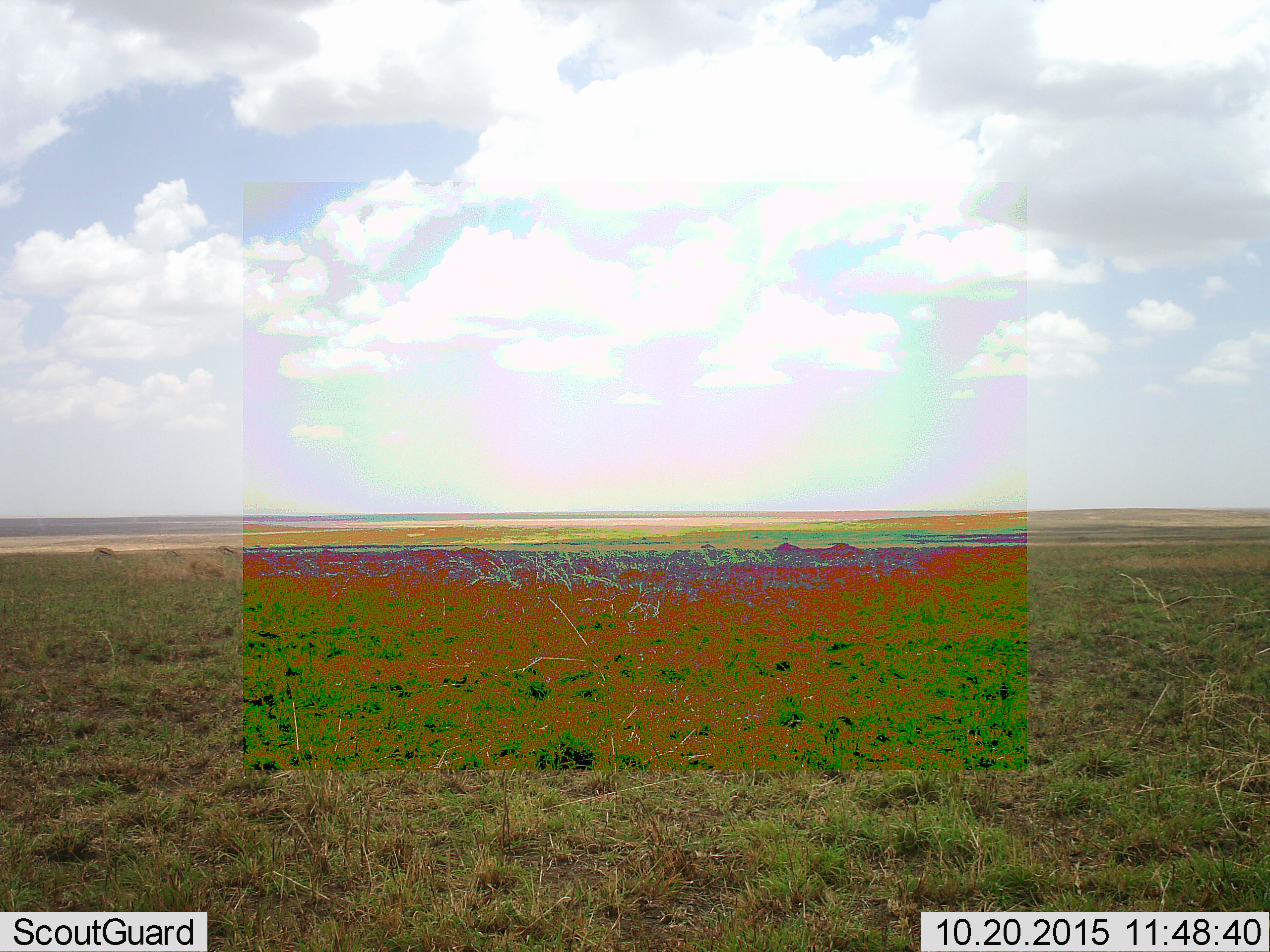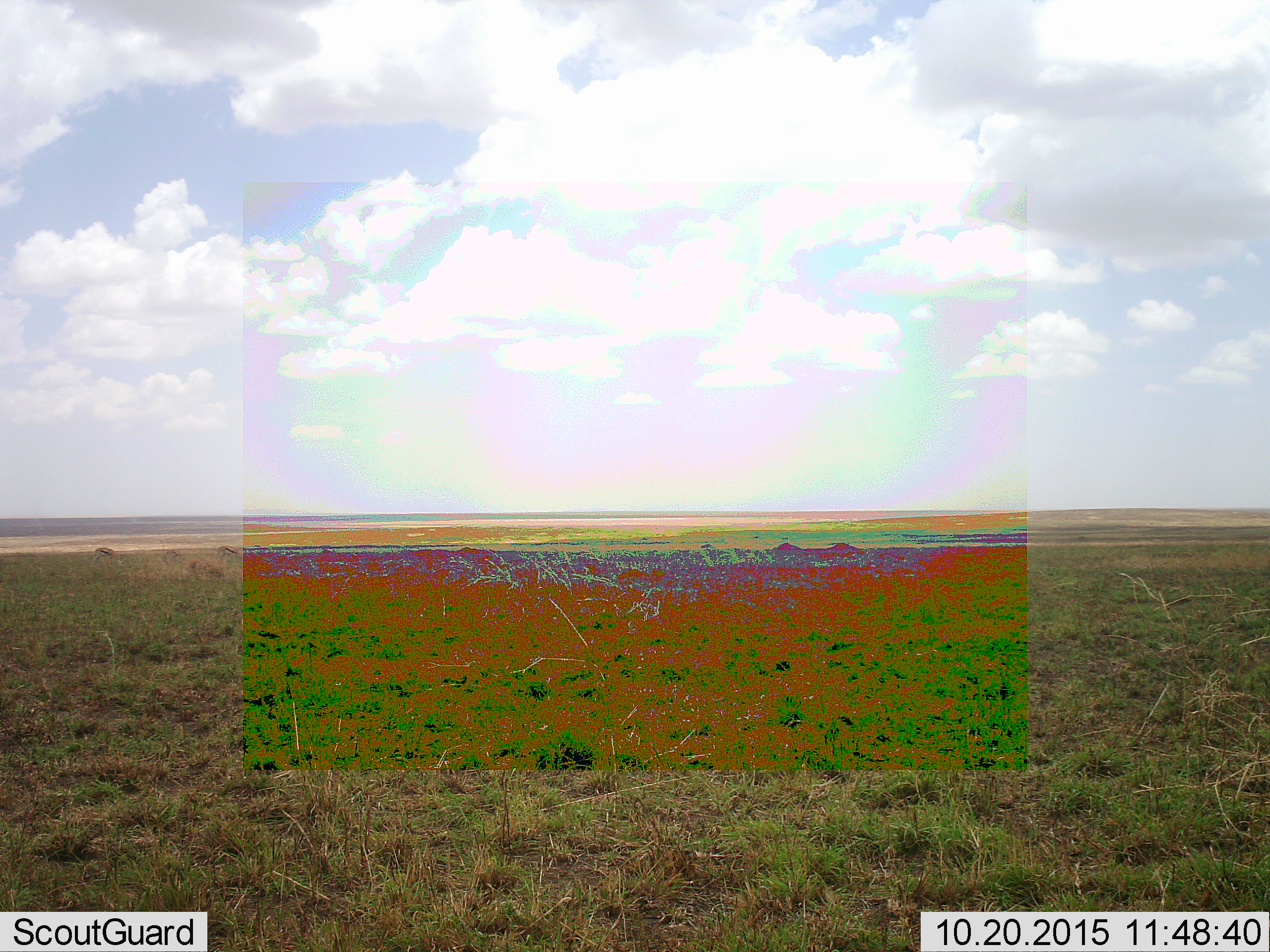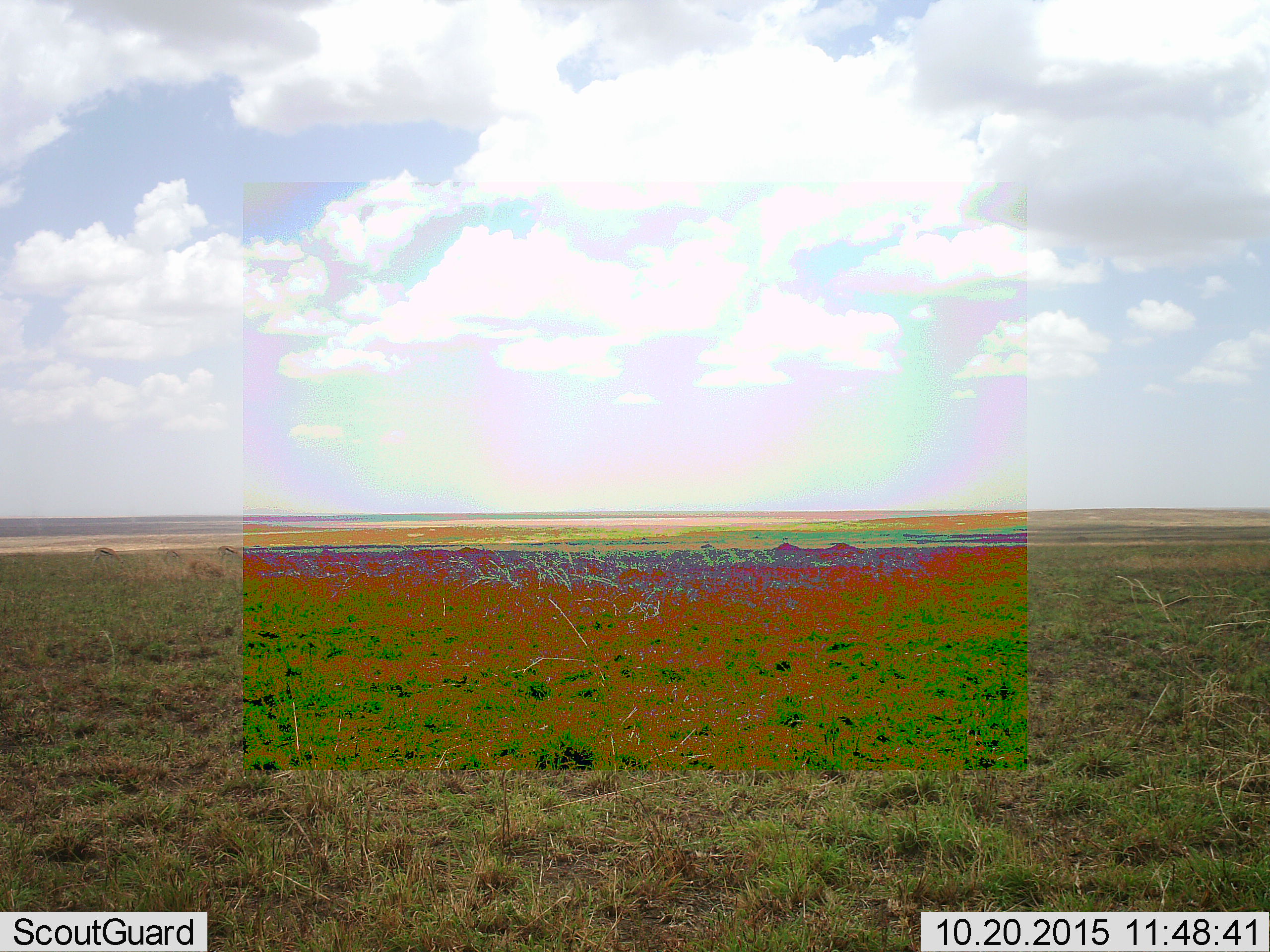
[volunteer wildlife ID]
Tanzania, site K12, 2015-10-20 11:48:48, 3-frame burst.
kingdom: Animalia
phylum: Chordata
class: Mammalia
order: Artiodactyla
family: Bovidae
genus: Eudorcas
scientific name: Eudorcas thomsonii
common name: thomson's gazelle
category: gazellethomsons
Gazellethomsons (thomson's gazelle) (Eudorcas thomsonii), count 3. Behavior (volunteer vote fractions): standing 0%, resting 0%, moving 25%, interacting 0%. Young present (vote fraction): 0%. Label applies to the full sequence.